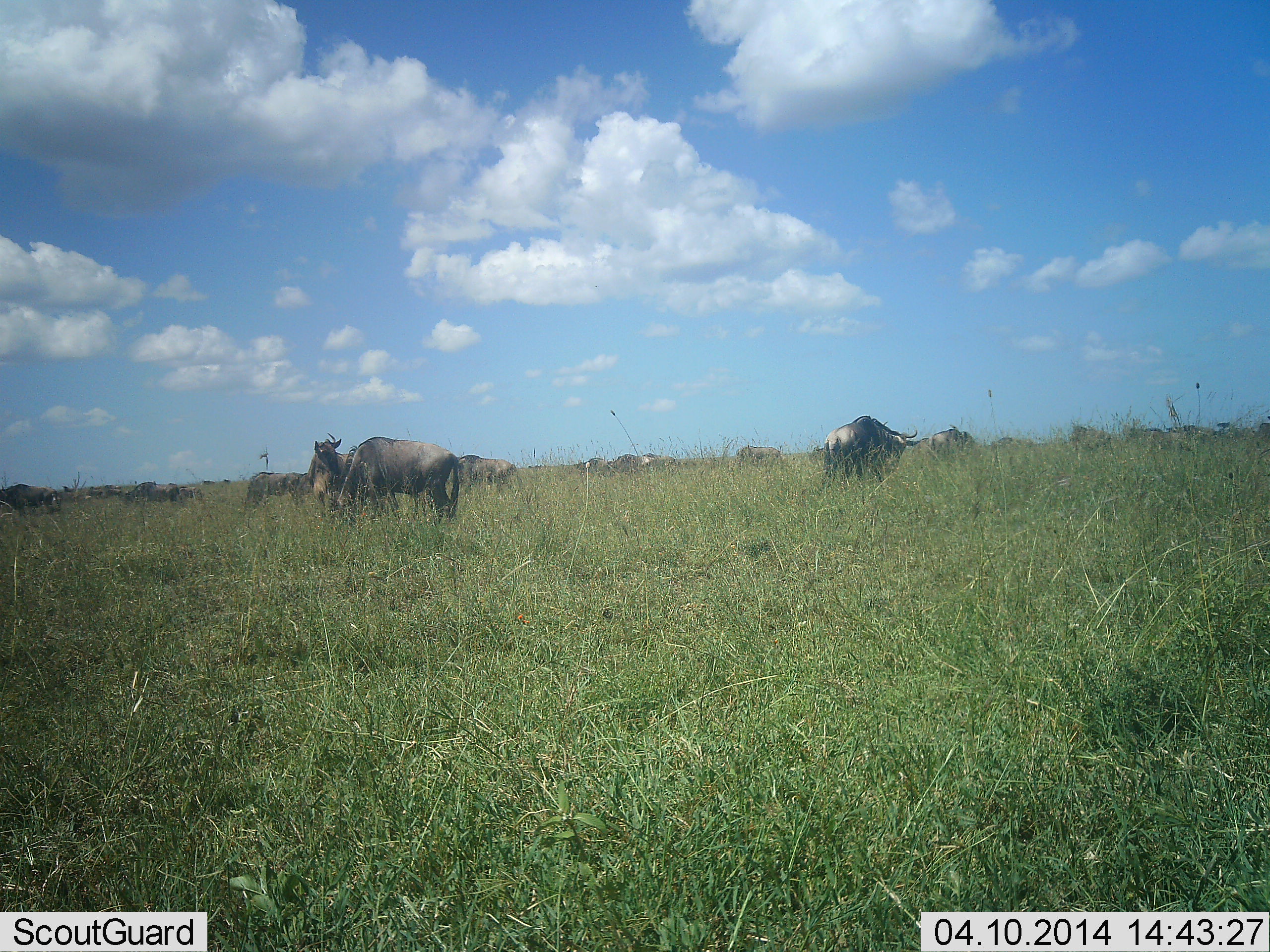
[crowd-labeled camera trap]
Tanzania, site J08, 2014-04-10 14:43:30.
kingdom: Animalia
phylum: Chordata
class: Mammalia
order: Artiodactyla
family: Bovidae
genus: Connochaetes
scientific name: Connochaetes taurinus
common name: blue wildebeest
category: wildebeest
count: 11-50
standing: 80%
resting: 0%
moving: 40%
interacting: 10%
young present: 0%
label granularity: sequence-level